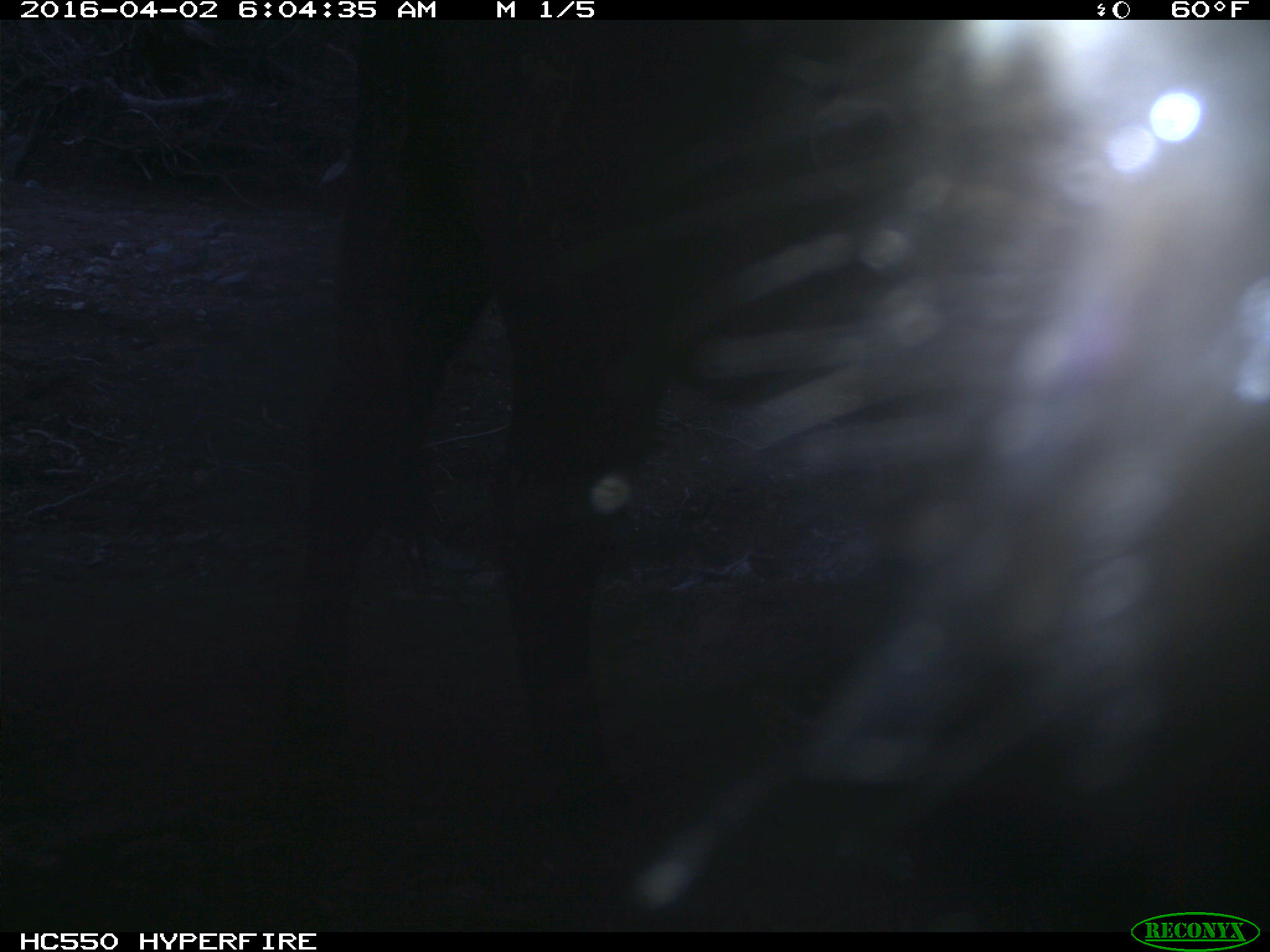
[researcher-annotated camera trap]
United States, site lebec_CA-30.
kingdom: Animalia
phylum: Chordata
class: Mammalia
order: Artiodactyla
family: Bovidae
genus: Bos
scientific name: Bos taurus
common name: domestic cow